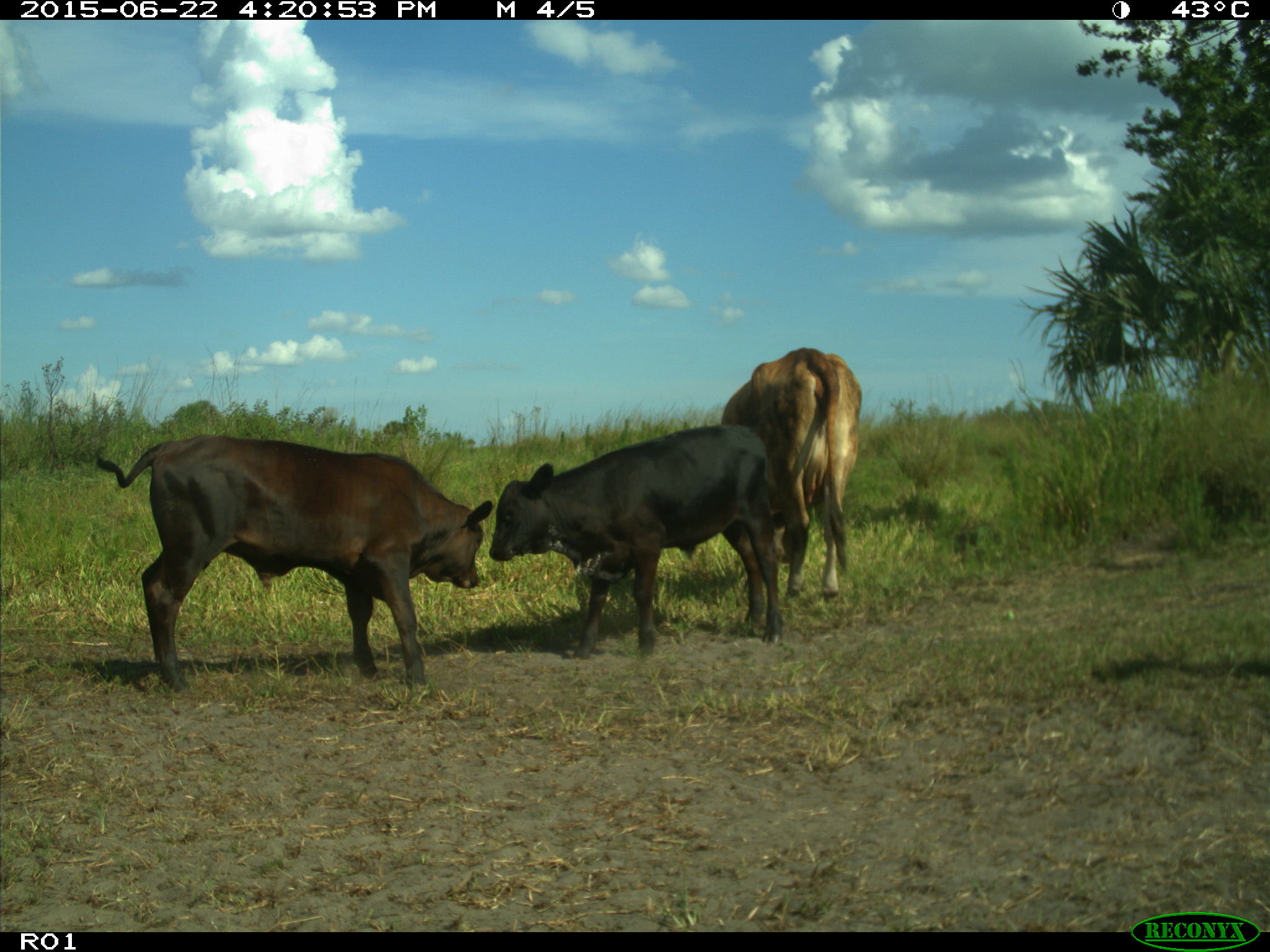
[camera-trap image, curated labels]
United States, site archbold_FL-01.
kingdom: Animalia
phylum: Chordata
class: Mammalia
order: Artiodactyla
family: Bovidae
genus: Bos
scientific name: Bos taurus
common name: domestic cow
Bos taurus (domestic cow).